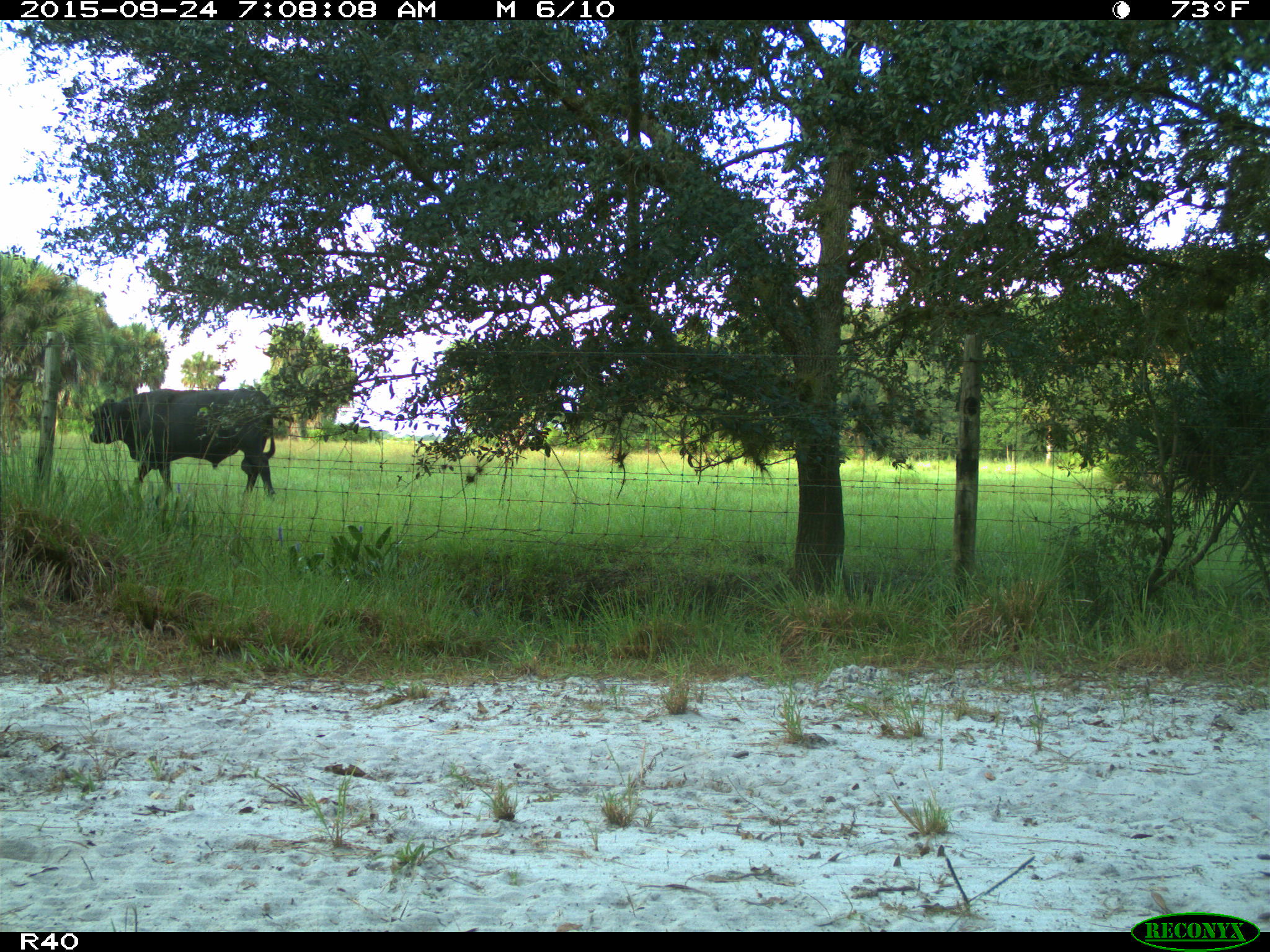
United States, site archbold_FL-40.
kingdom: Animalia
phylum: Chordata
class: Mammalia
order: Artiodactyla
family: Bovidae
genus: Bos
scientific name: Bos taurus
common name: domestic cow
Bos taurus (domestic cow).